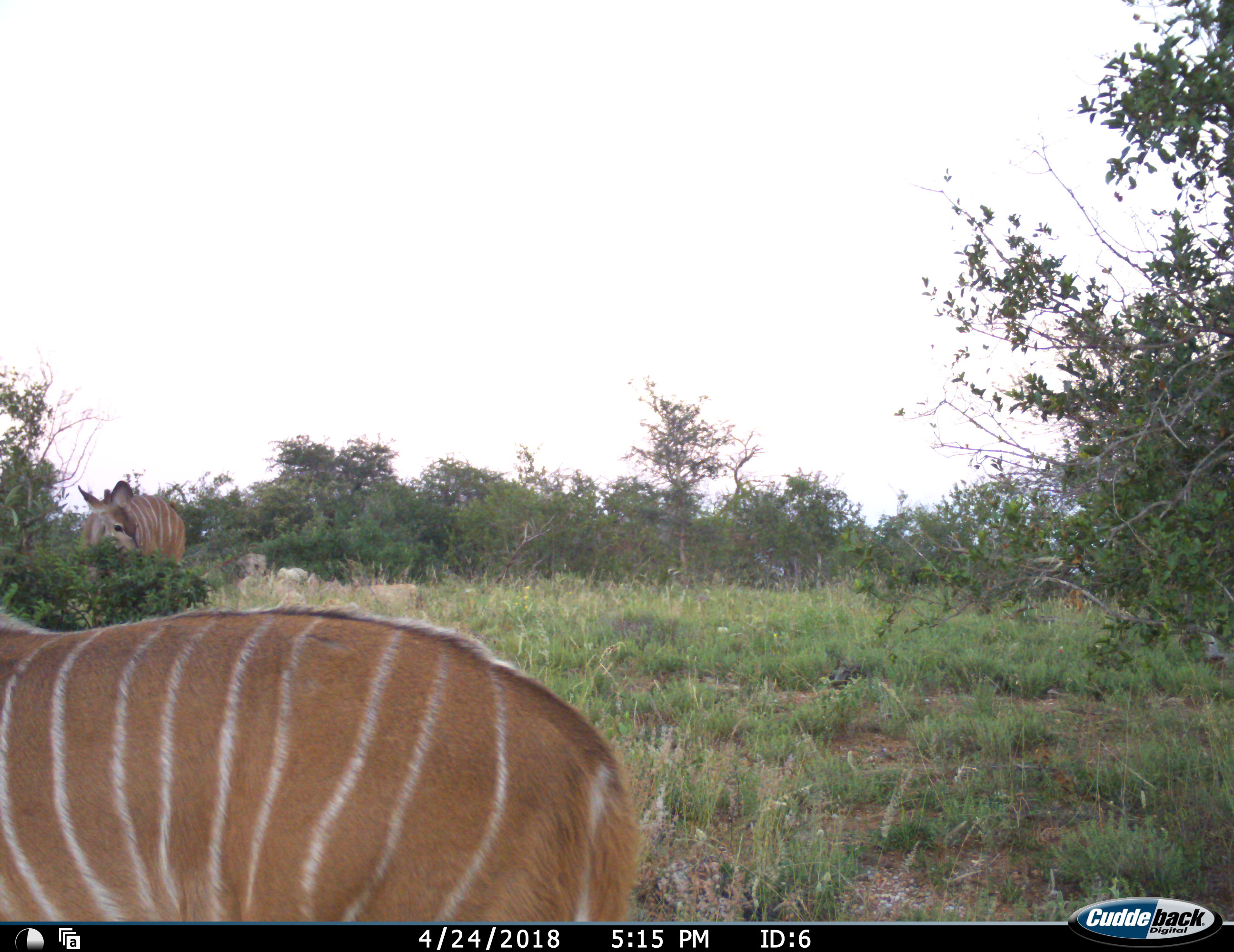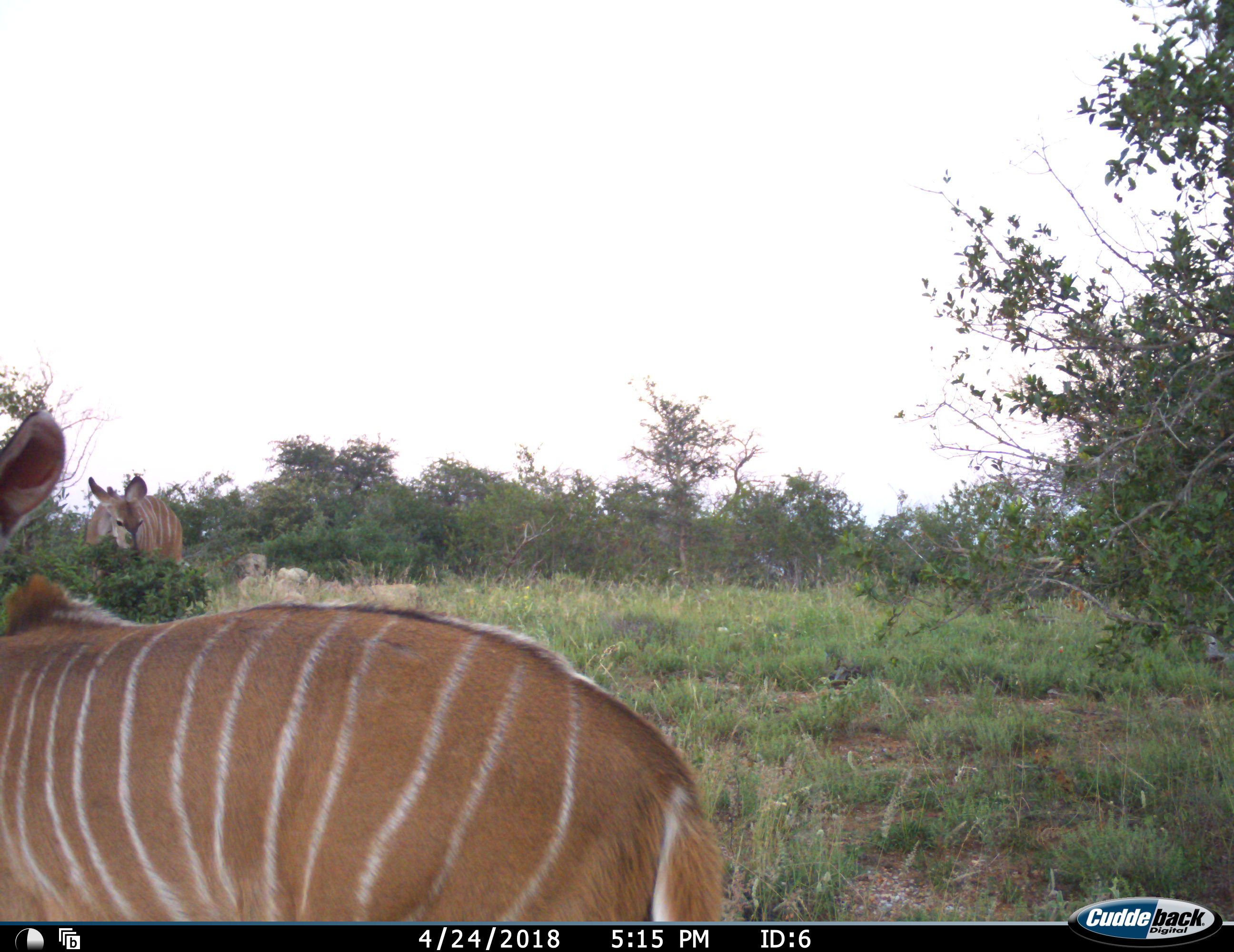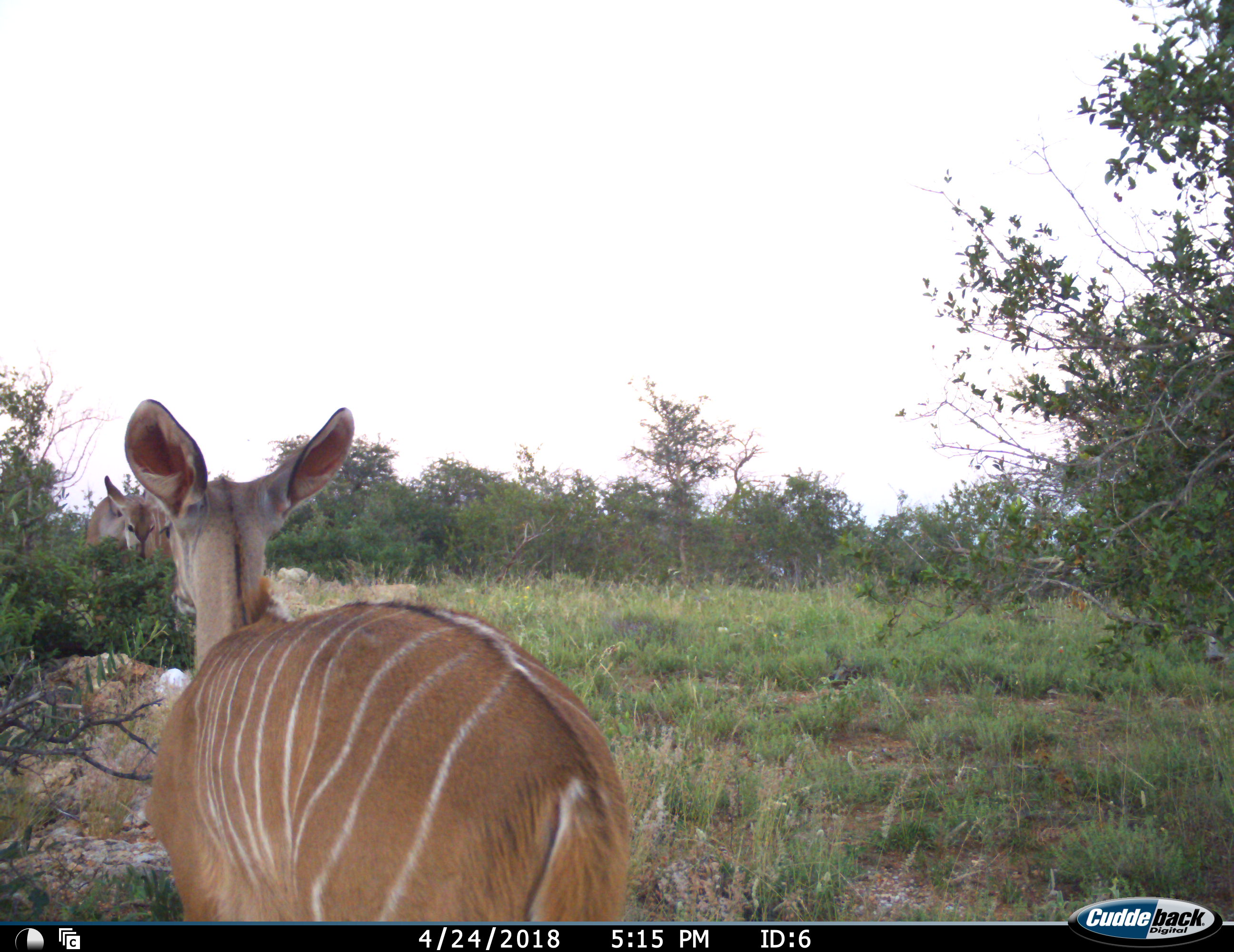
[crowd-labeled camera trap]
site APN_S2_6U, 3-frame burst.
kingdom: Animalia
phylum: Chordata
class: Mammalia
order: Artiodactyla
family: Bovidae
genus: Tragelaphus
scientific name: Tragelaphus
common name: kudu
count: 2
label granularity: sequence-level